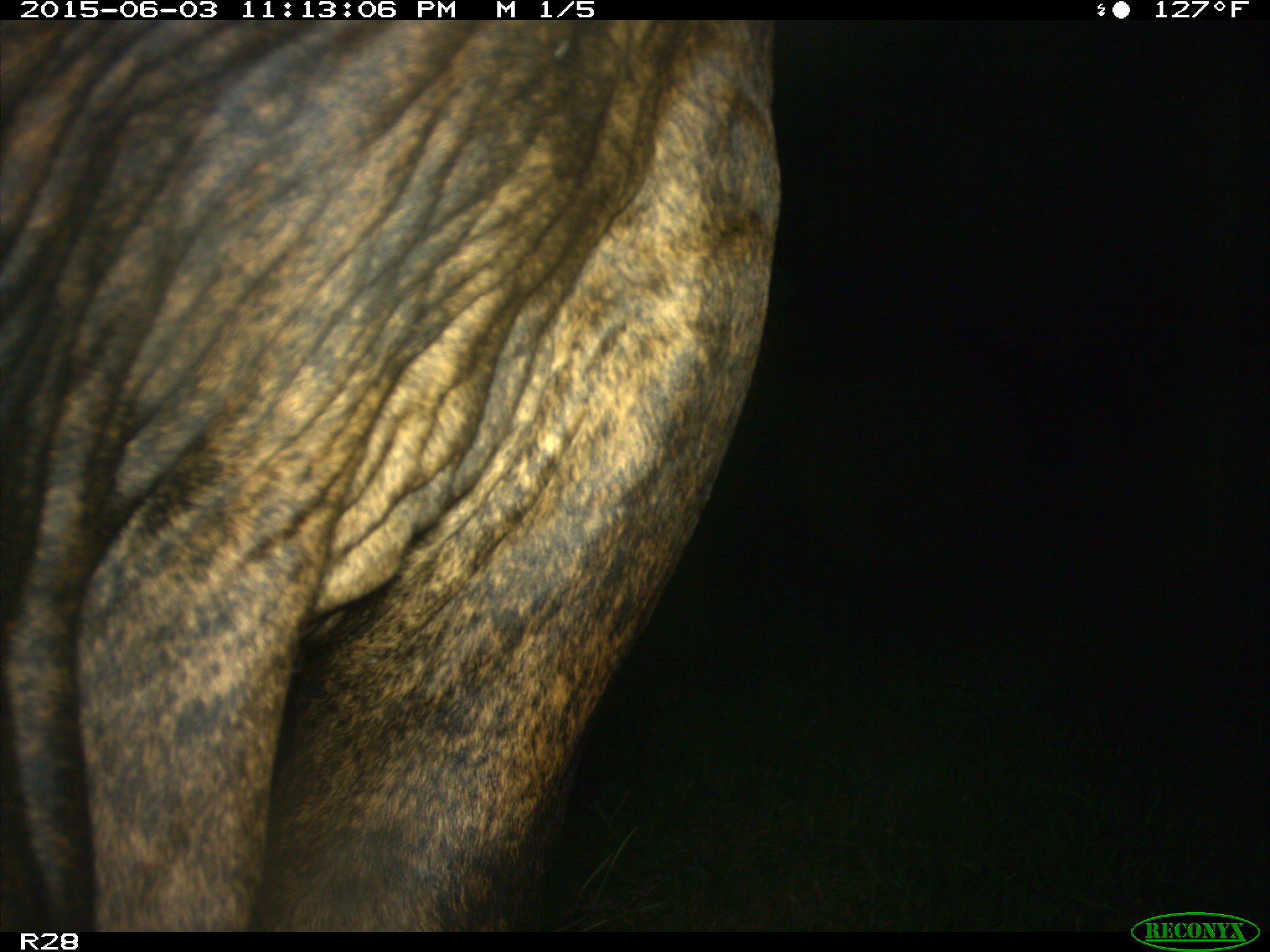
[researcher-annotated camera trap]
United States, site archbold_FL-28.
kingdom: Animalia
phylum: Chordata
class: Mammalia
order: Artiodactyla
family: Bovidae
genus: Bos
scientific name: Bos taurus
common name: domestic cow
Bos taurus (domestic cow).